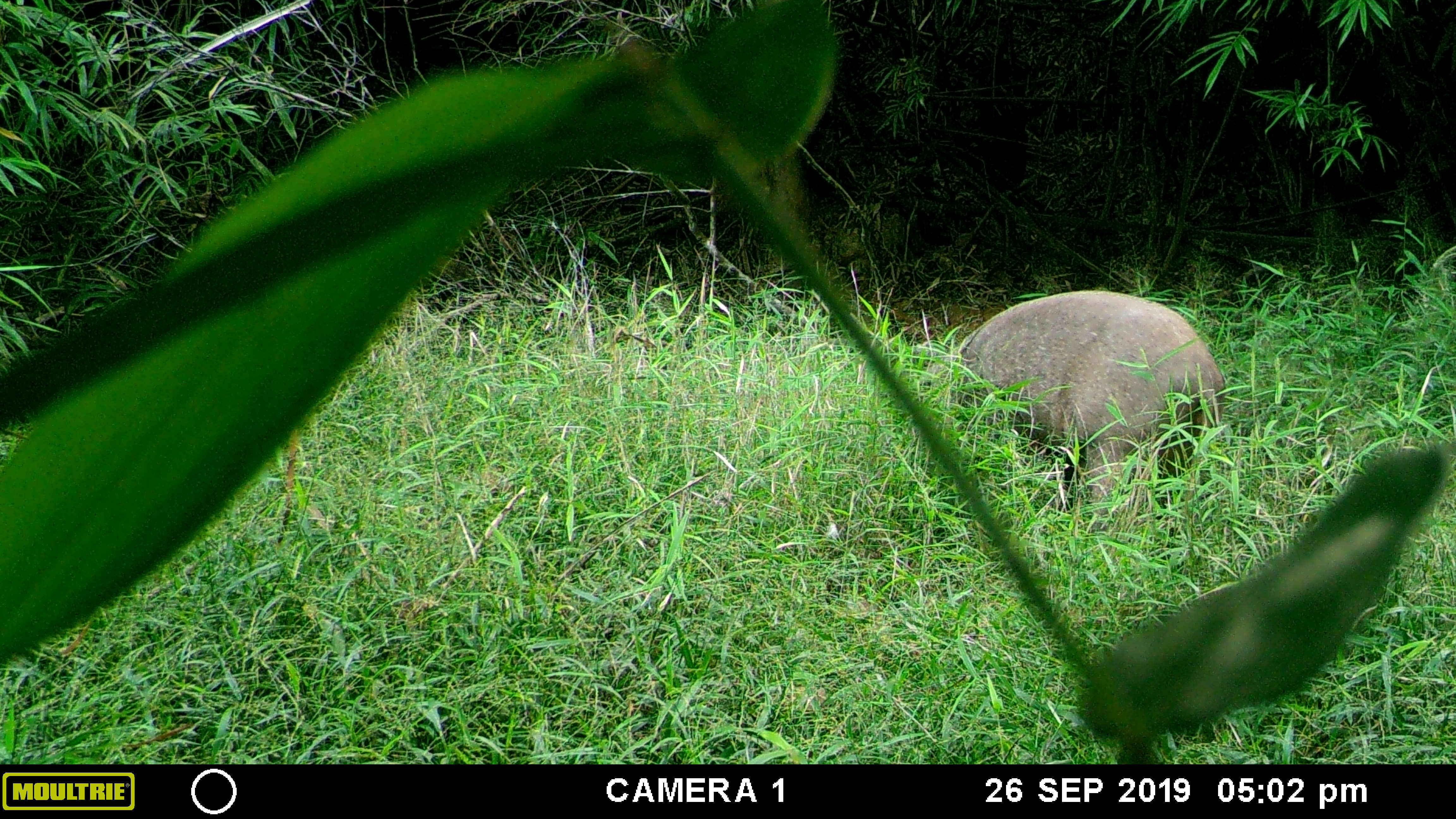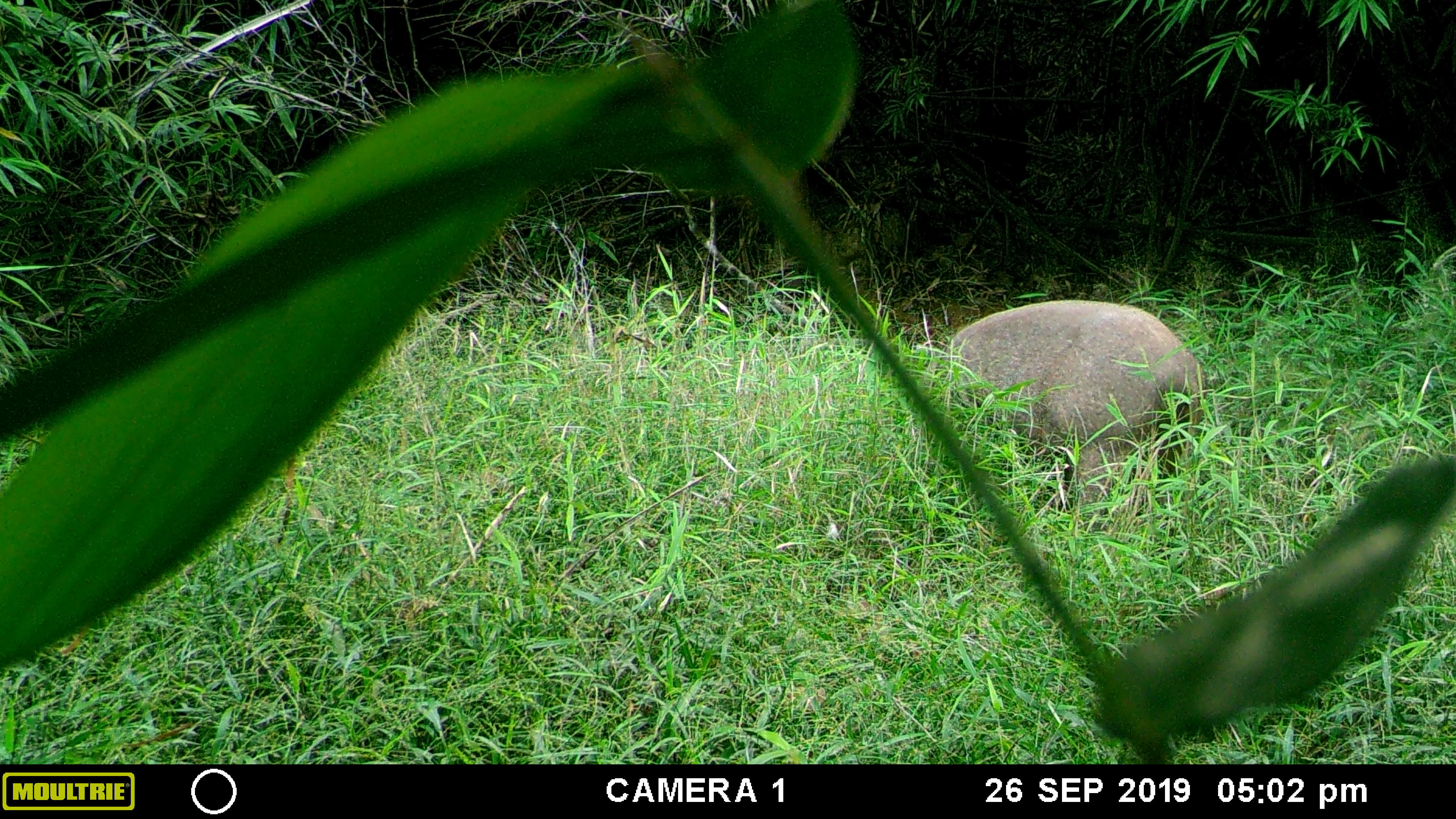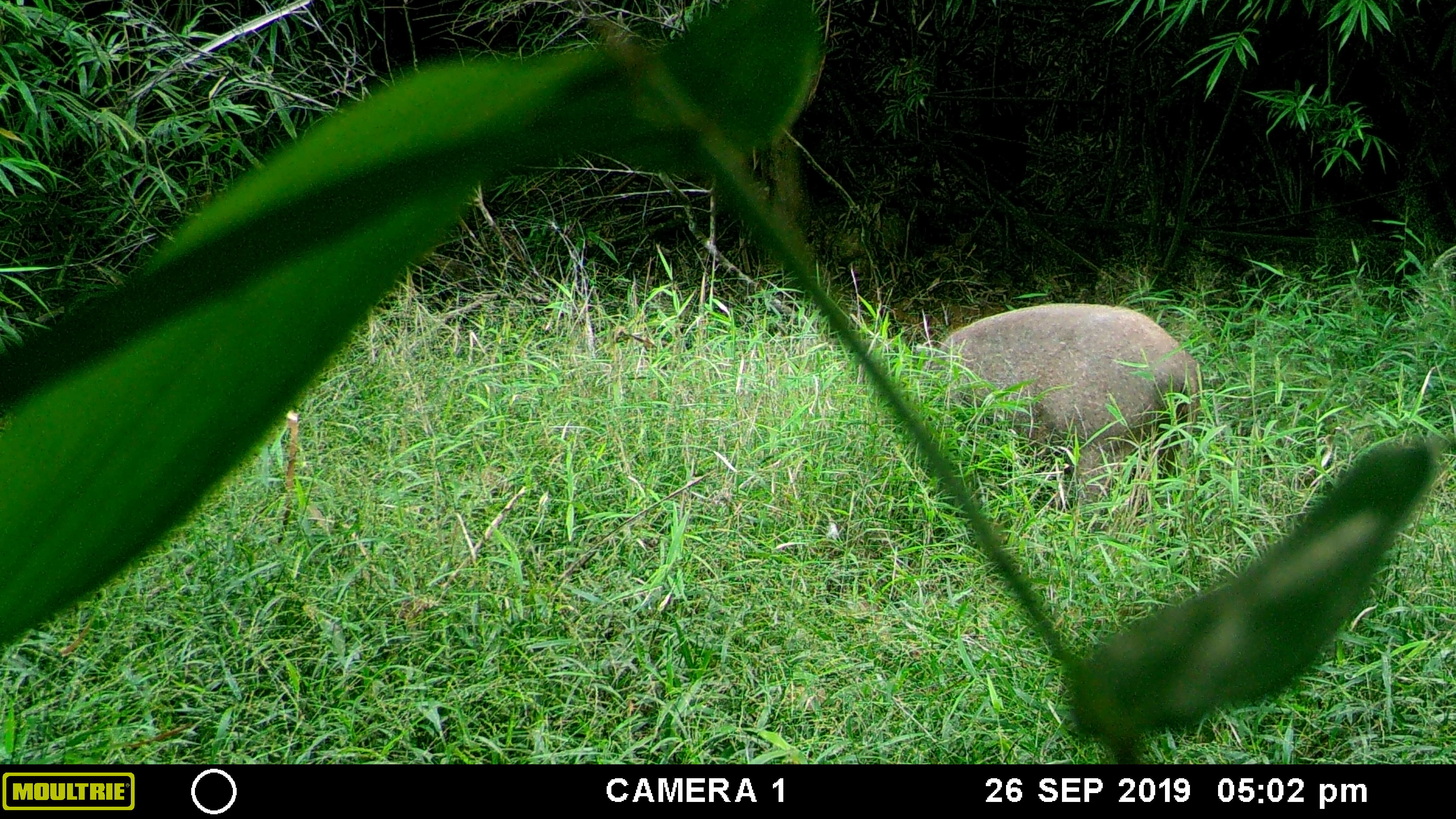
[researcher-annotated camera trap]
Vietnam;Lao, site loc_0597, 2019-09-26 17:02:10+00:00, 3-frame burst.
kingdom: Animalia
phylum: Chordata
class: Mammalia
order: Artiodactyla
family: Suidae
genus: Sus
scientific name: Sus scrofa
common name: eurasian wild pig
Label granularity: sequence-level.